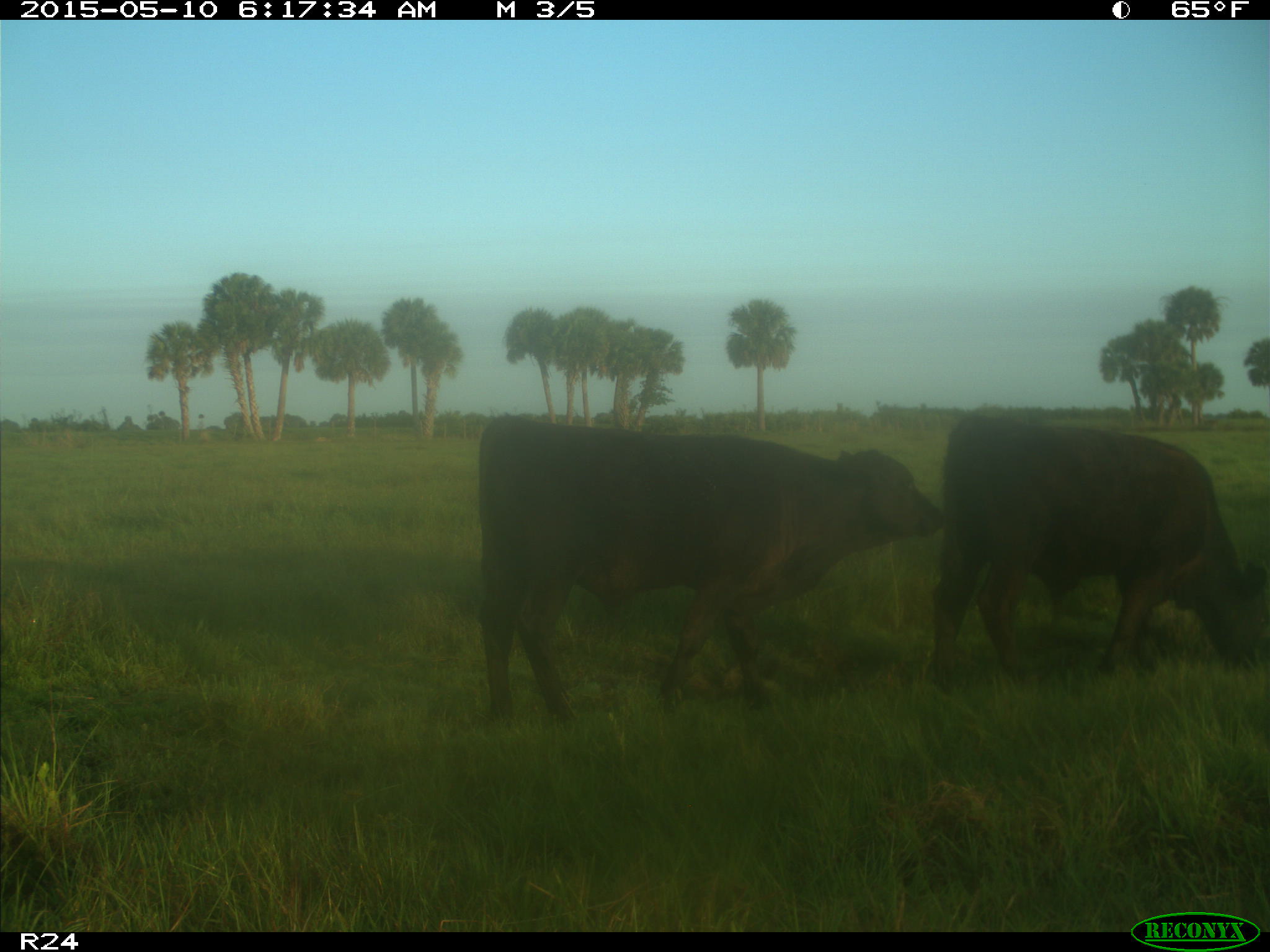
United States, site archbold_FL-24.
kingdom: Animalia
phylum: Chordata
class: Mammalia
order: Artiodactyla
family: Bovidae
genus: Bos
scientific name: Bos taurus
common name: domestic cow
Bos taurus (domestic cow).